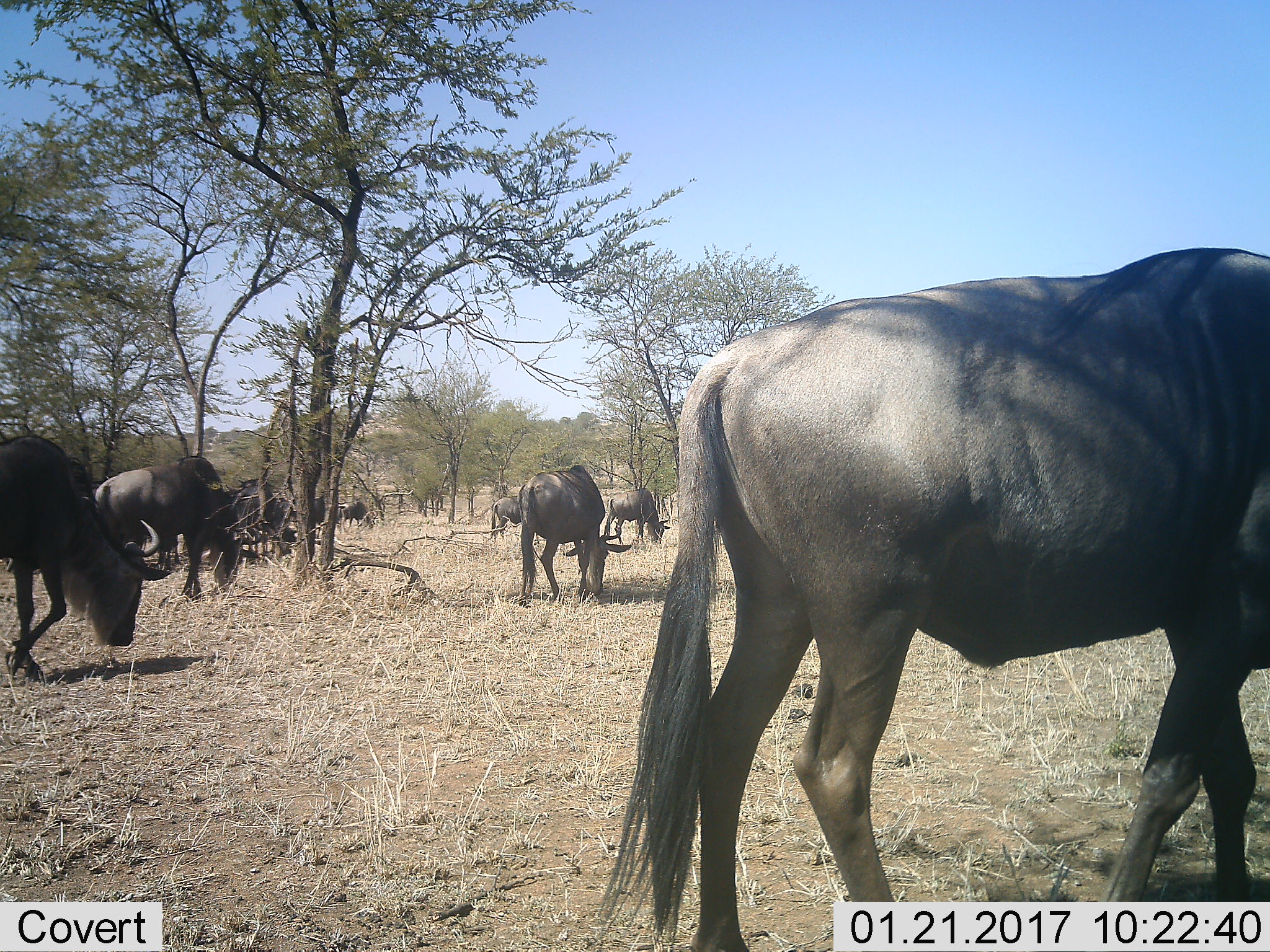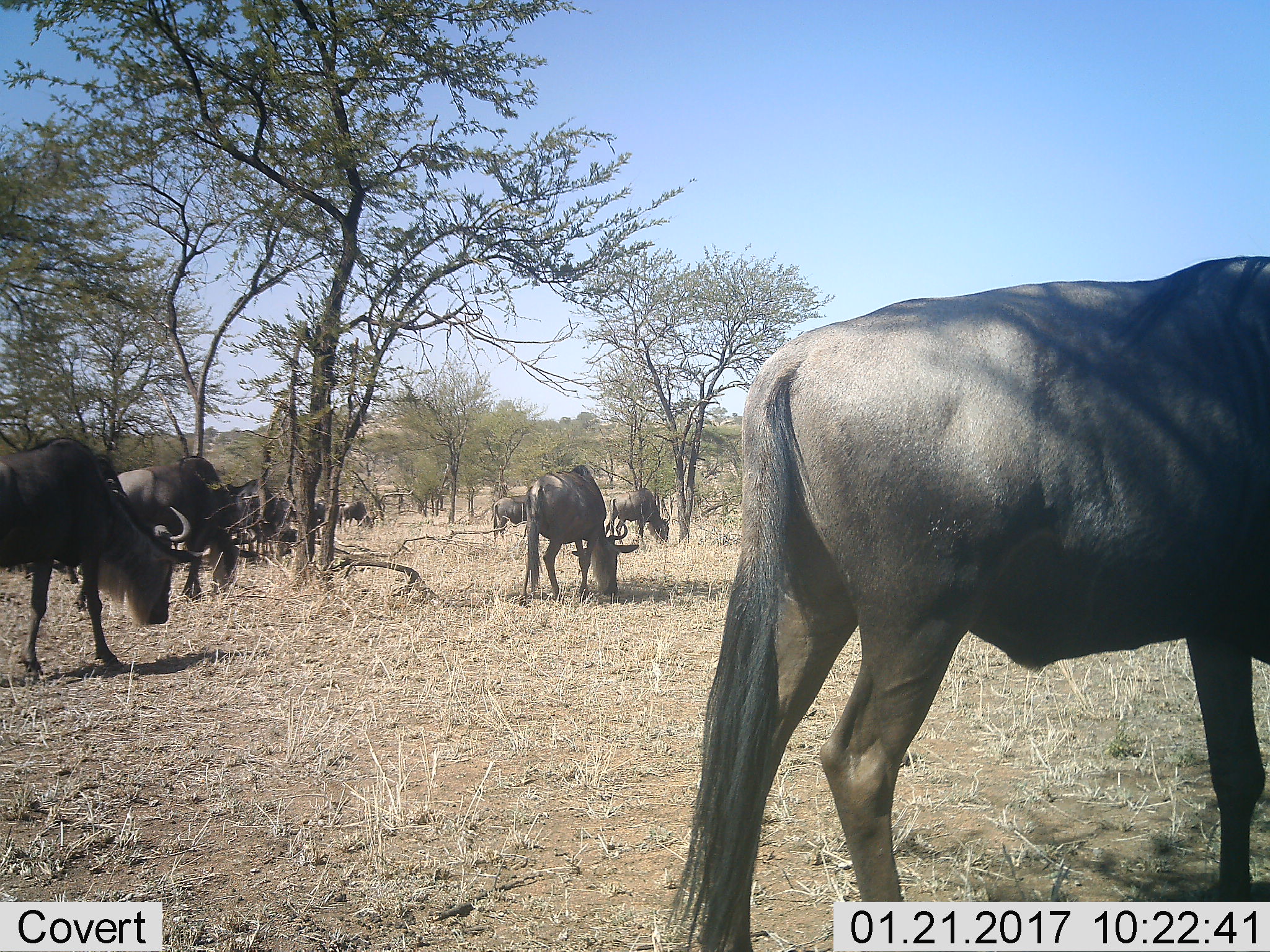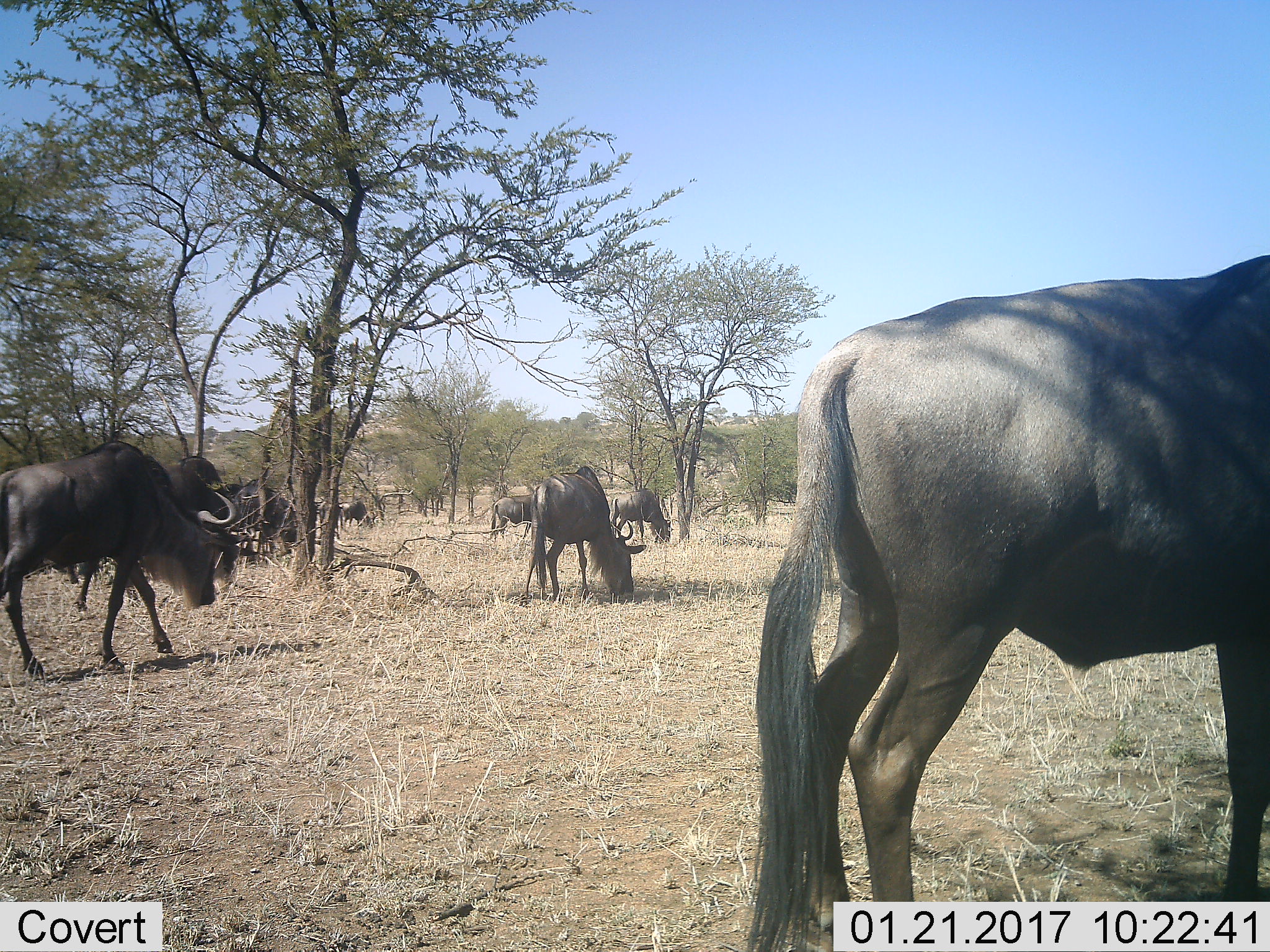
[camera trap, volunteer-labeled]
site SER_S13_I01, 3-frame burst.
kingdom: Animalia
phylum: Chordata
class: Mammalia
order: Artiodactyla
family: Bovidae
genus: Connochaetes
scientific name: Connochaetes taurinus taurinus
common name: blue wildebeest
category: wildebeestblue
Wildebeestblue (blue wildebeest) (Connochaetes taurinus taurinus), count 9. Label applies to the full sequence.